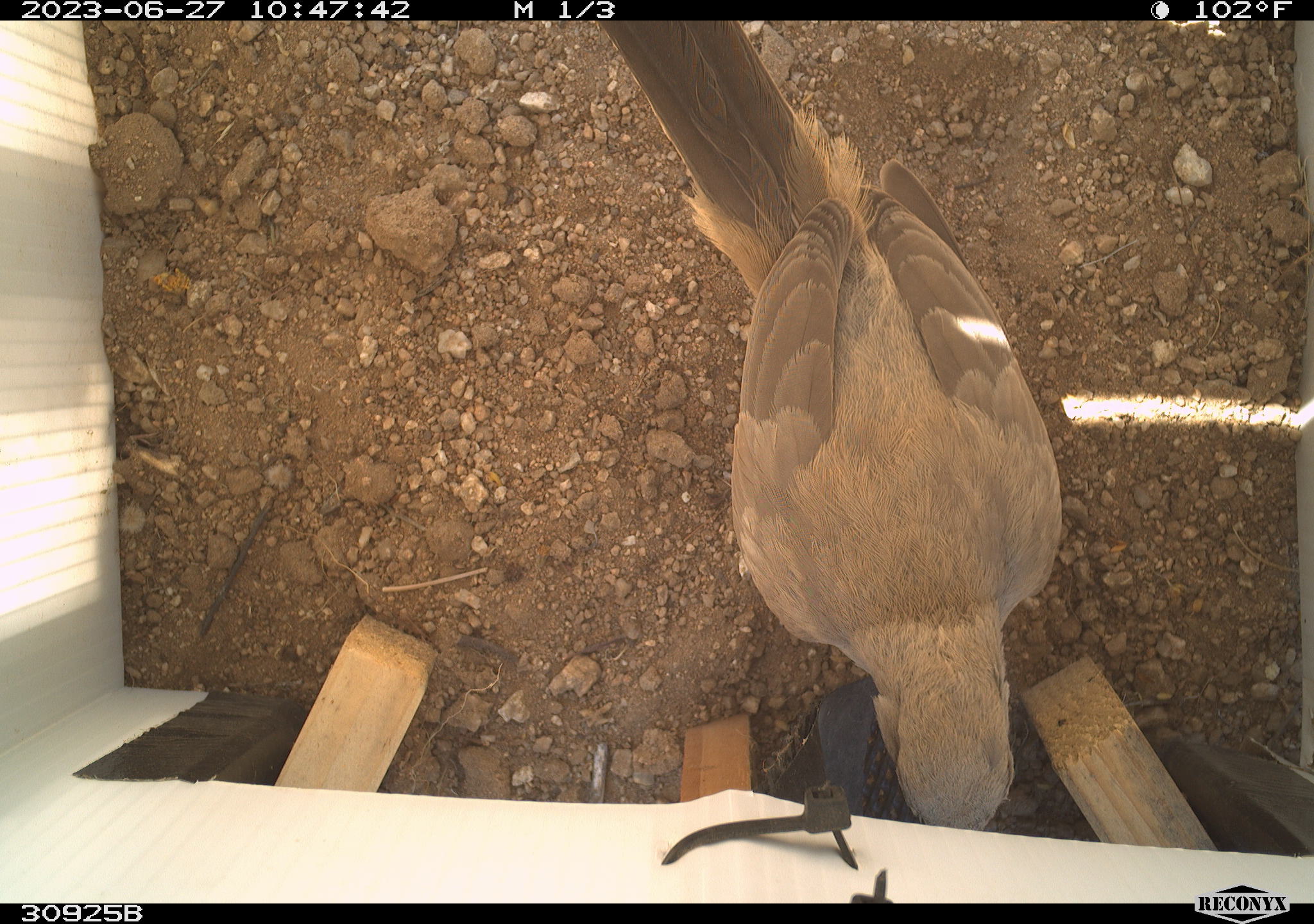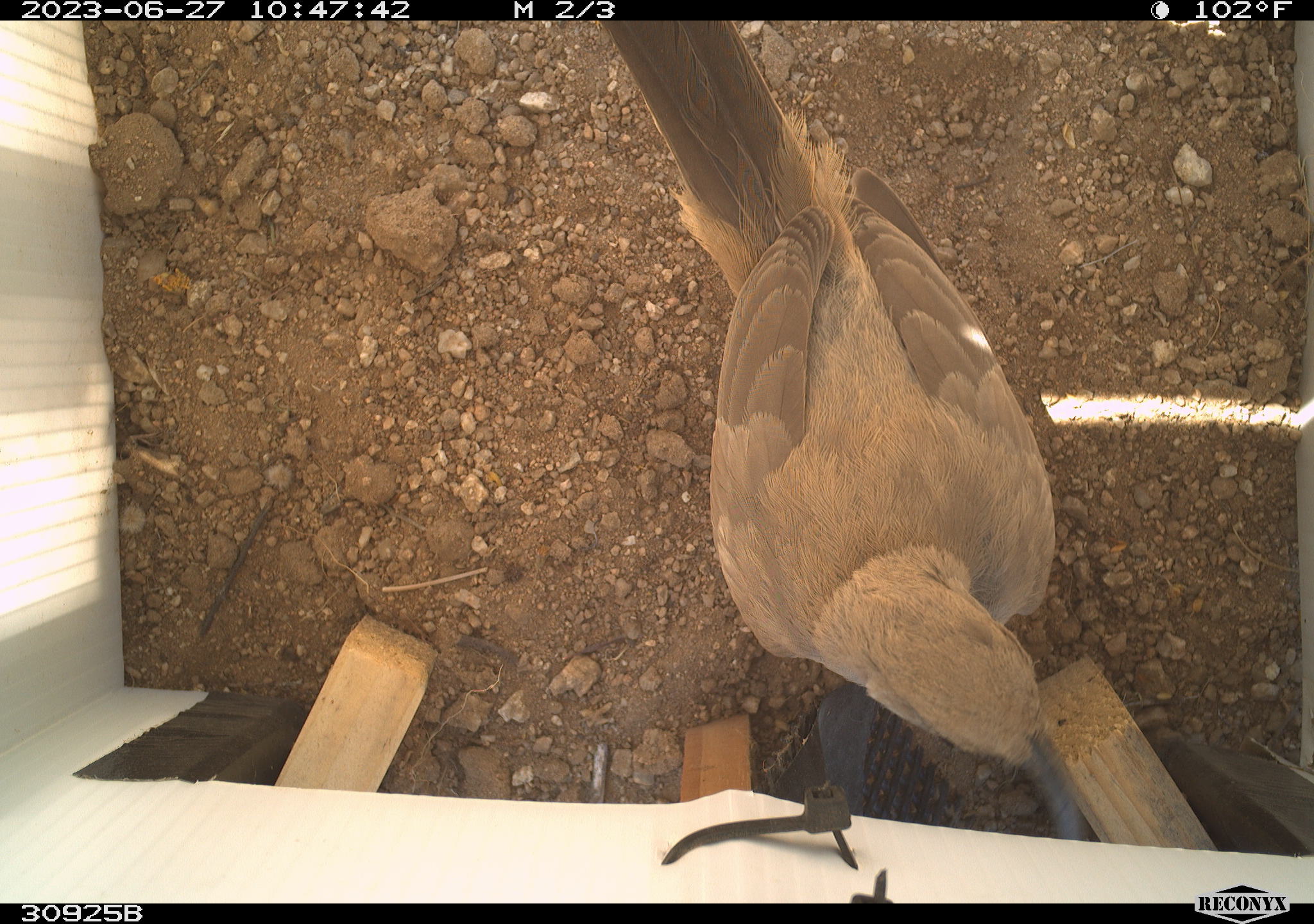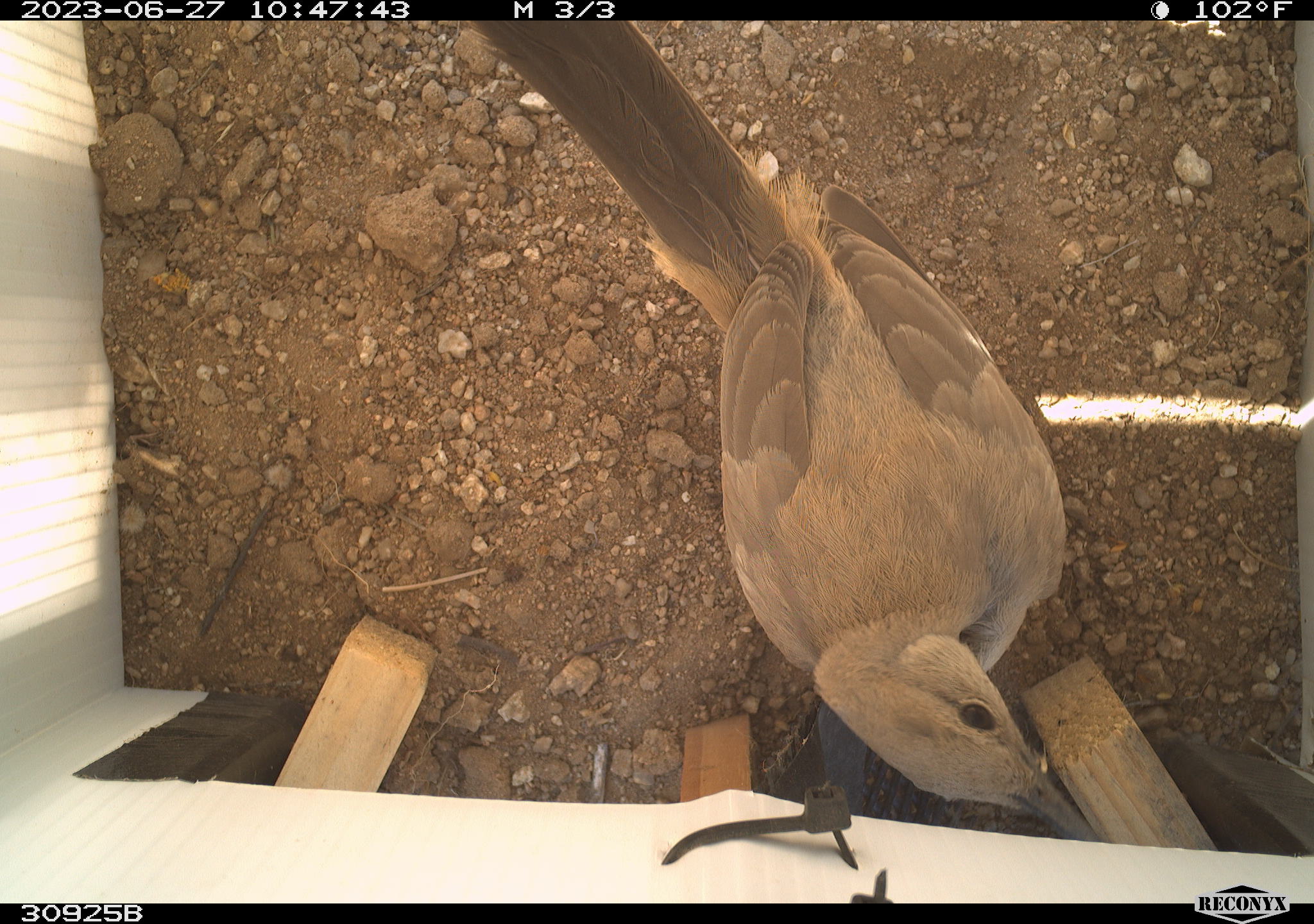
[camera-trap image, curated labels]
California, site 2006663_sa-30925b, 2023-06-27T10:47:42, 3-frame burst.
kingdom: Animalia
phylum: Chordata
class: Aves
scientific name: Aves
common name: bird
Bird (Aves).